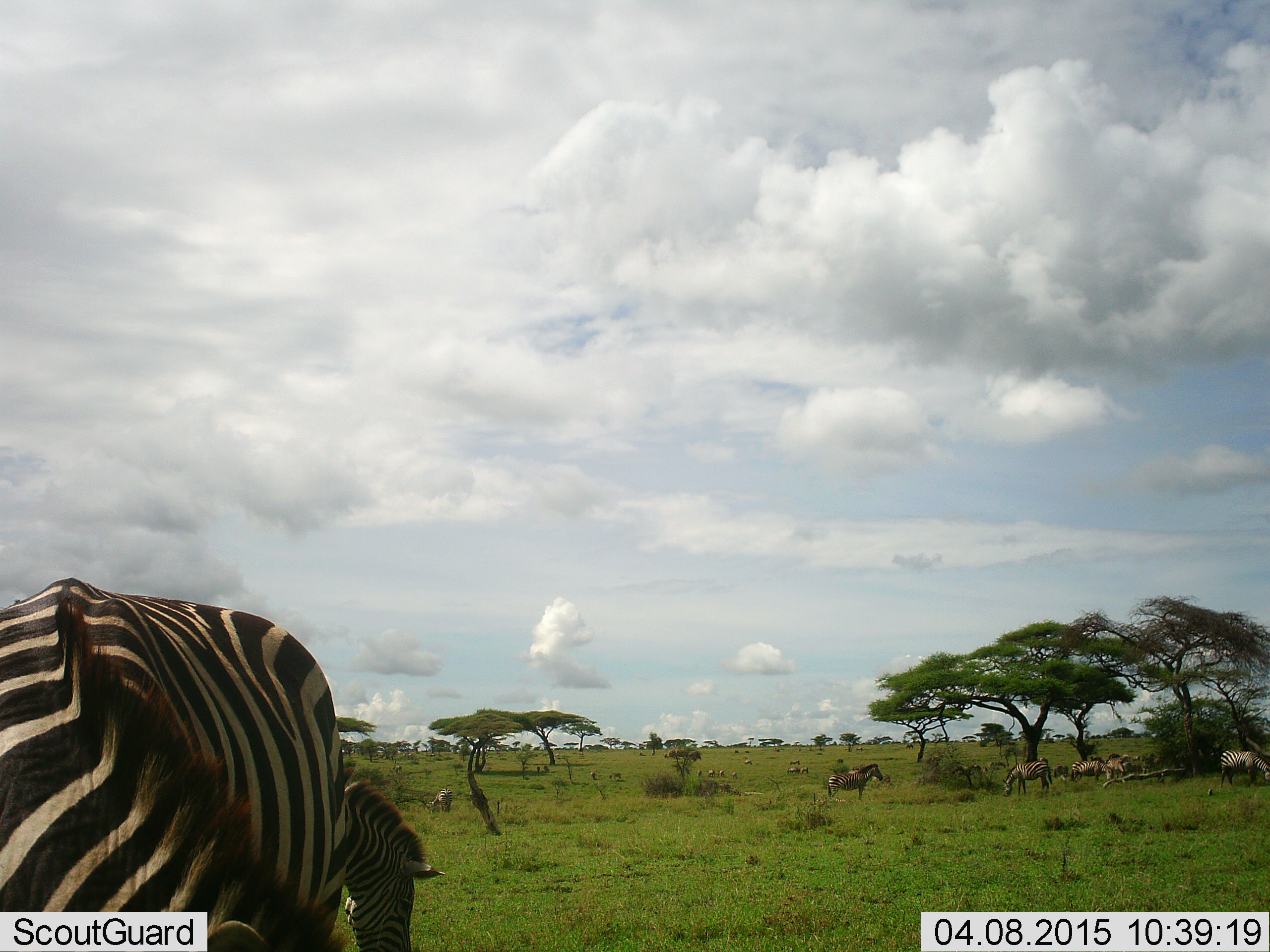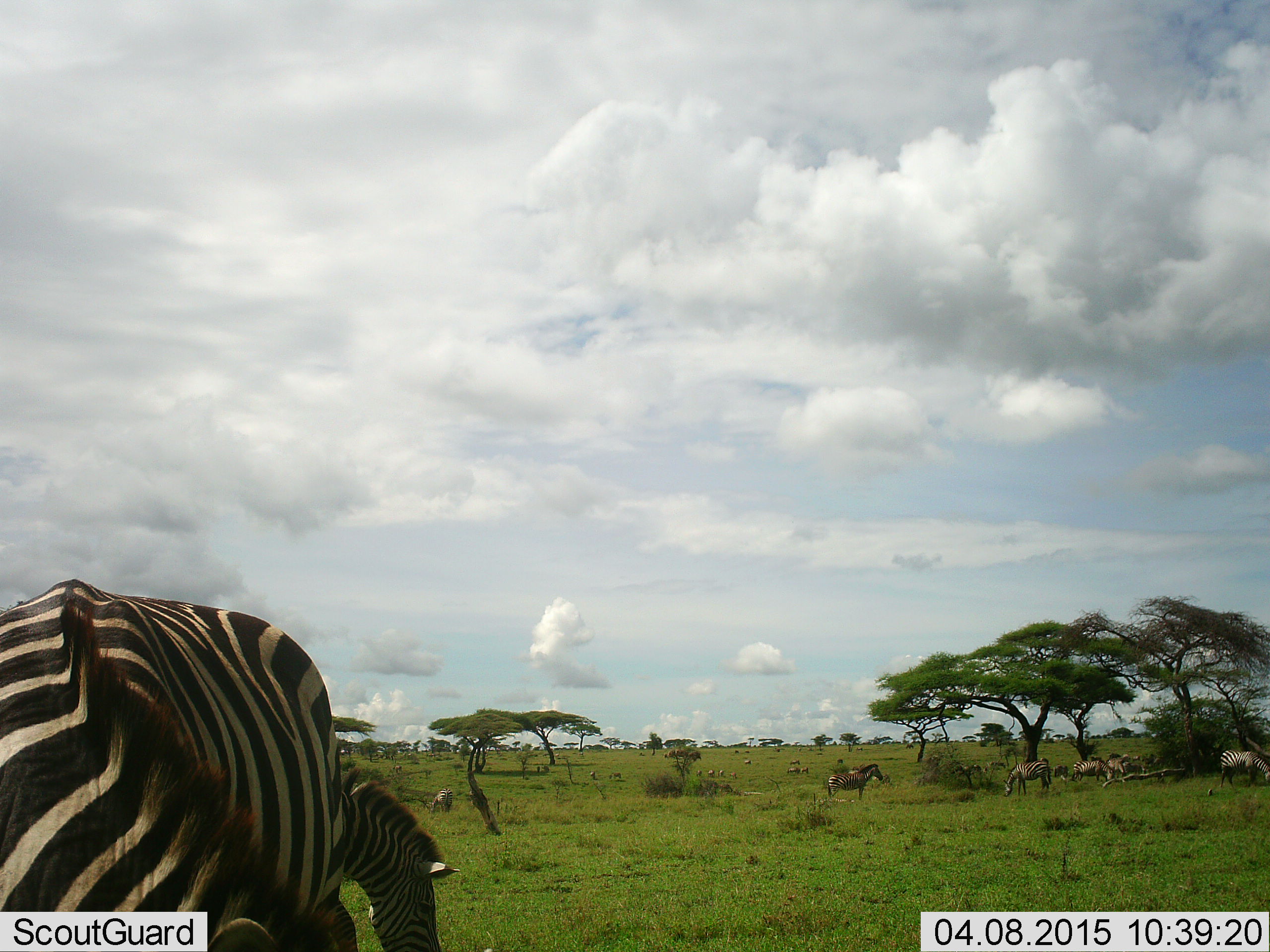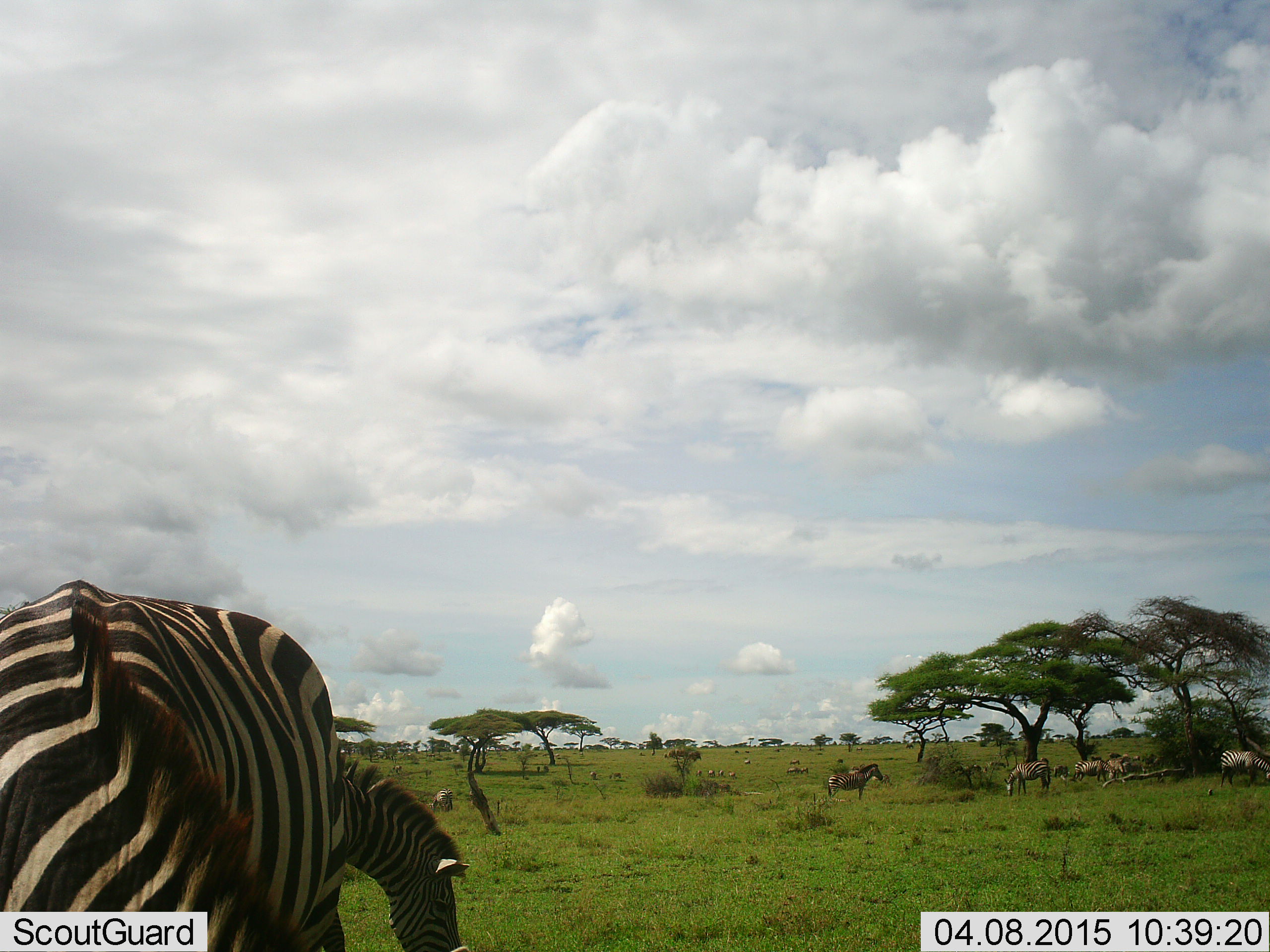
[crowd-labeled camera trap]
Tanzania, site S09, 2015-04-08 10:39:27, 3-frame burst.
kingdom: Animalia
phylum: Chordata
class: Mammalia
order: Perissodactyla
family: Equidae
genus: Equus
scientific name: Equus quagga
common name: plains zebra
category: zebra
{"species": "zebra (plains zebra) (Equus quagga)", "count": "10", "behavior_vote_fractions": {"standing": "75%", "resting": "8%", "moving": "25%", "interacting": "0%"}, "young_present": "0%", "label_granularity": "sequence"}